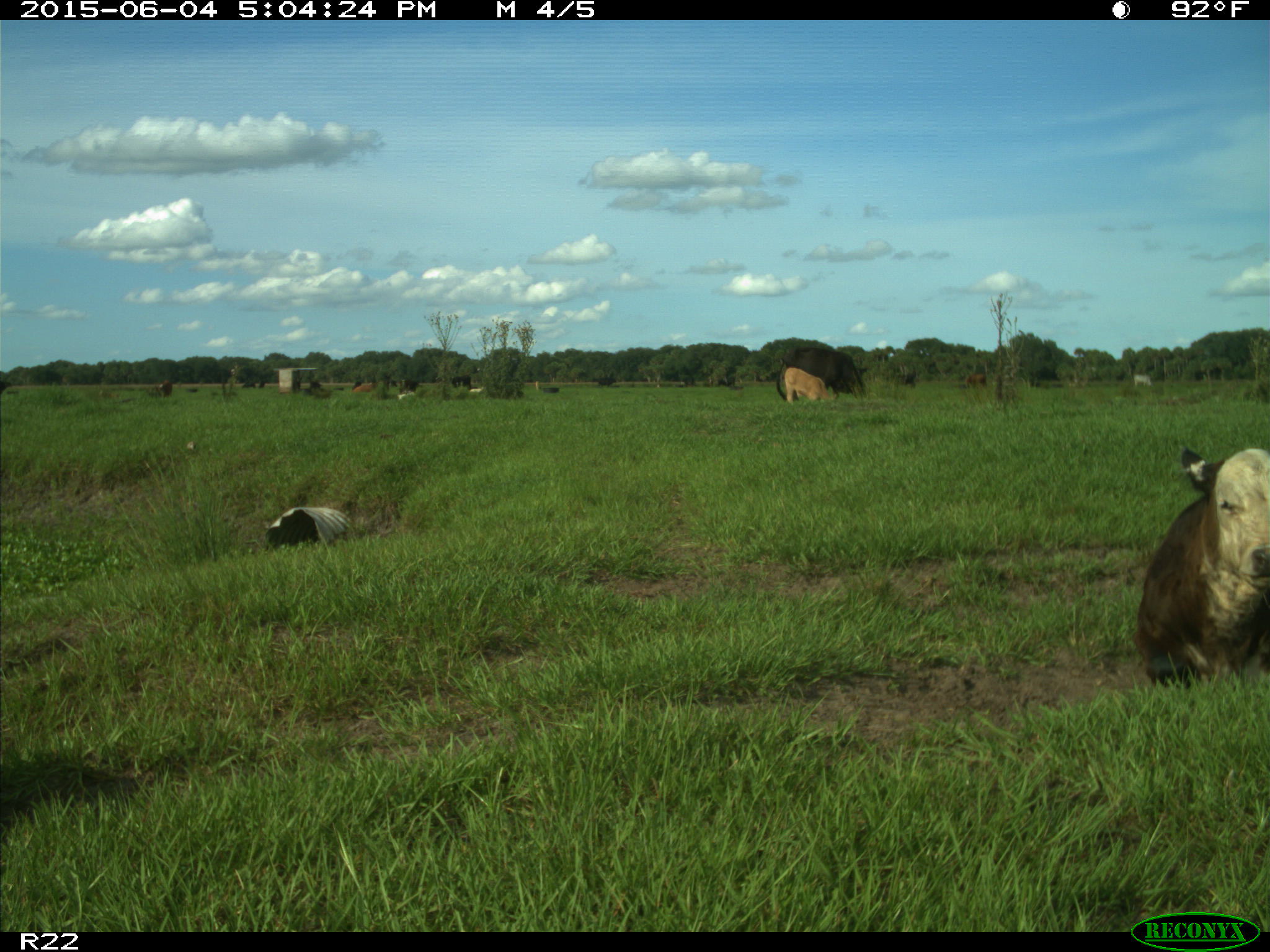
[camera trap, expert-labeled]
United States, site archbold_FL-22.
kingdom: Animalia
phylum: Chordata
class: Mammalia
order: Artiodactyla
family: Bovidae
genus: Bos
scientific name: Bos taurus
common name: domestic cow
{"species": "Bos taurus (domestic cow)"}